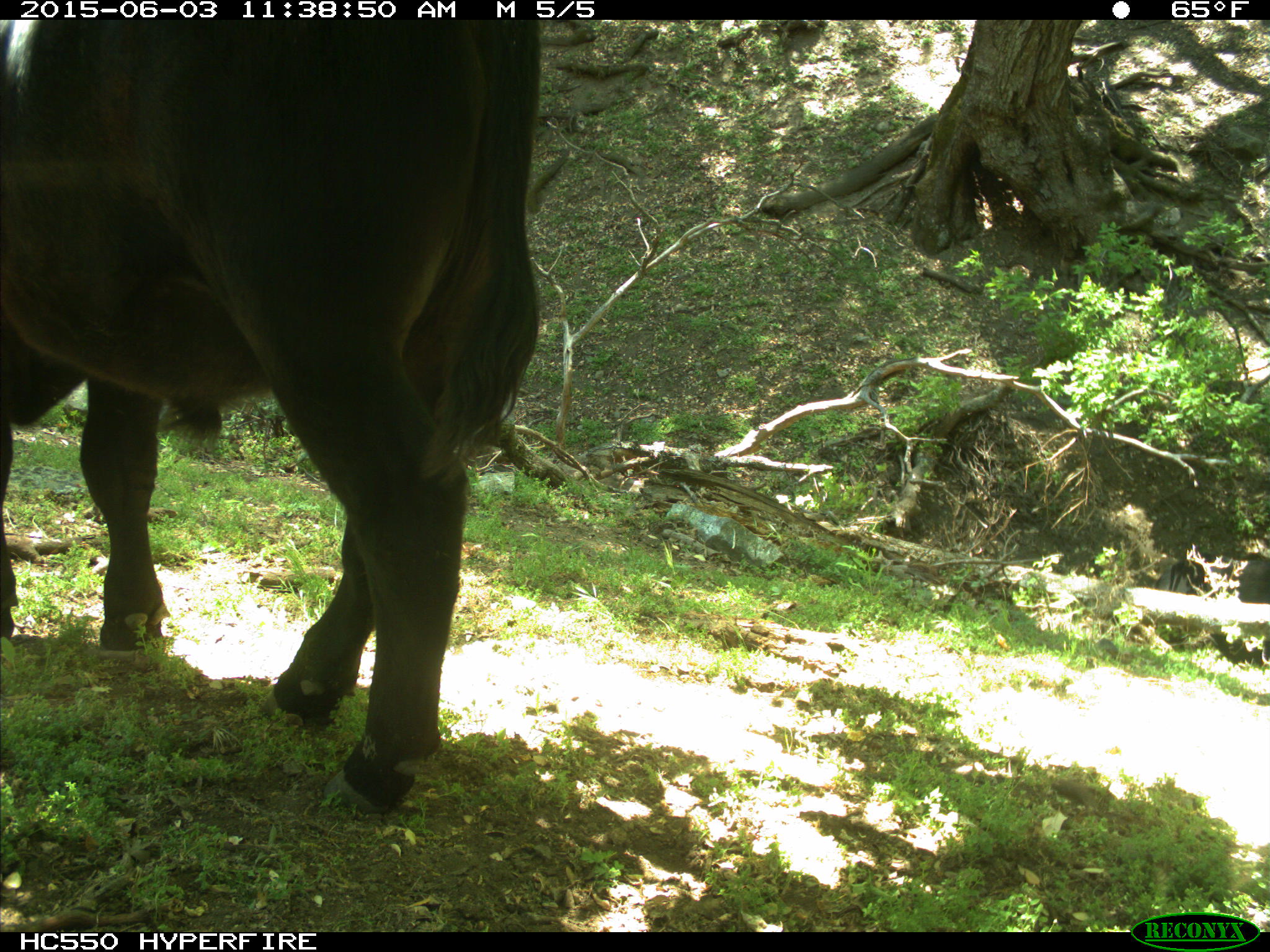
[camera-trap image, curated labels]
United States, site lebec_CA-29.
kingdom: Animalia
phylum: Chordata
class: Mammalia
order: Artiodactyla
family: Bovidae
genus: Bos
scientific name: Bos taurus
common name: domestic cow